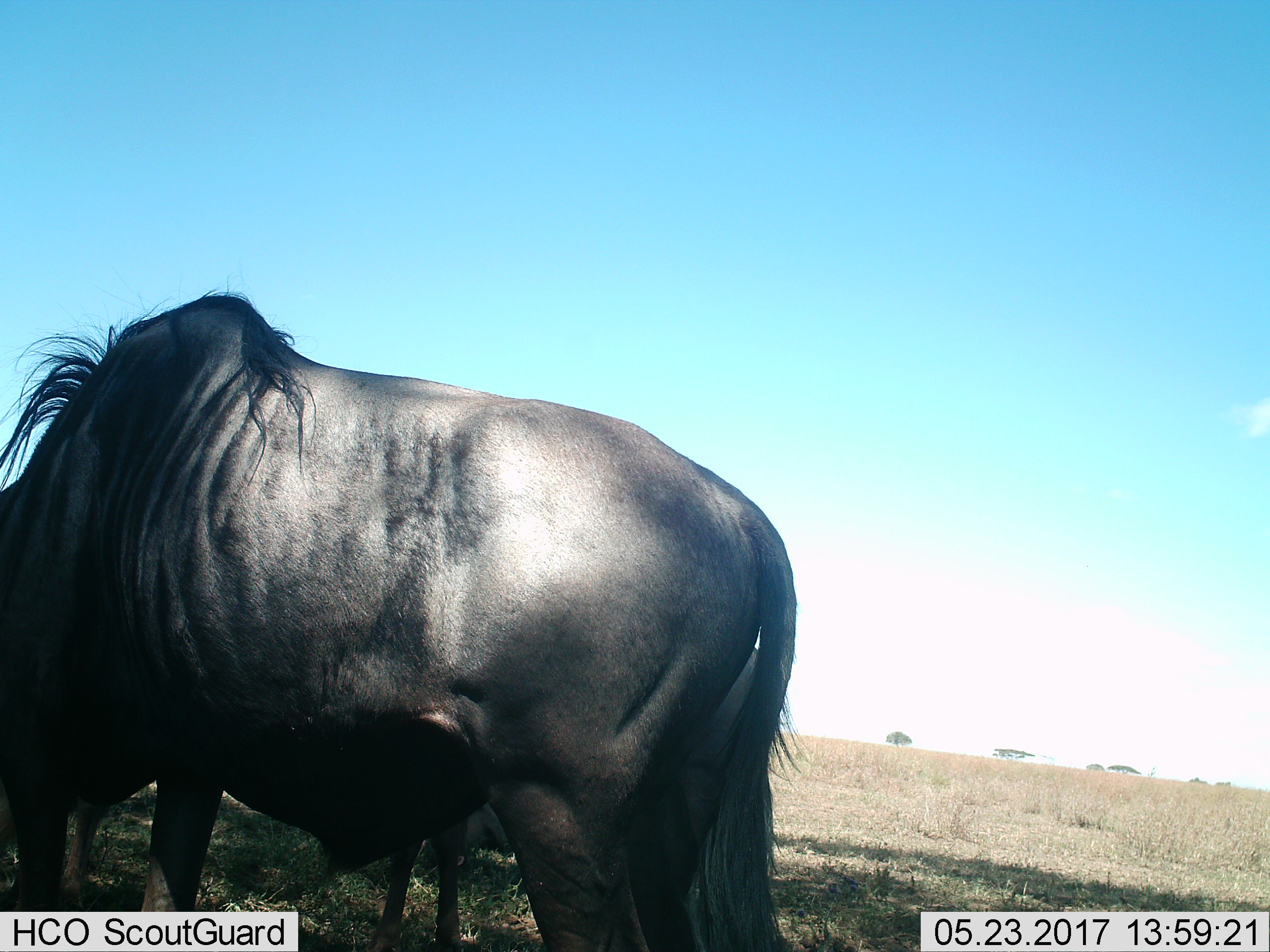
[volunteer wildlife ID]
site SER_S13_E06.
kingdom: Animalia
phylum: Chordata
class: Mammalia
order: Artiodactyla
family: Bovidae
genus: Connochaetes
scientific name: Connochaetes taurinus taurinus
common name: blue wildebeest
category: wildebeestblue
Wildebeestblue (blue wildebeest) (Connochaetes taurinus taurinus), count 2. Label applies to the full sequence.